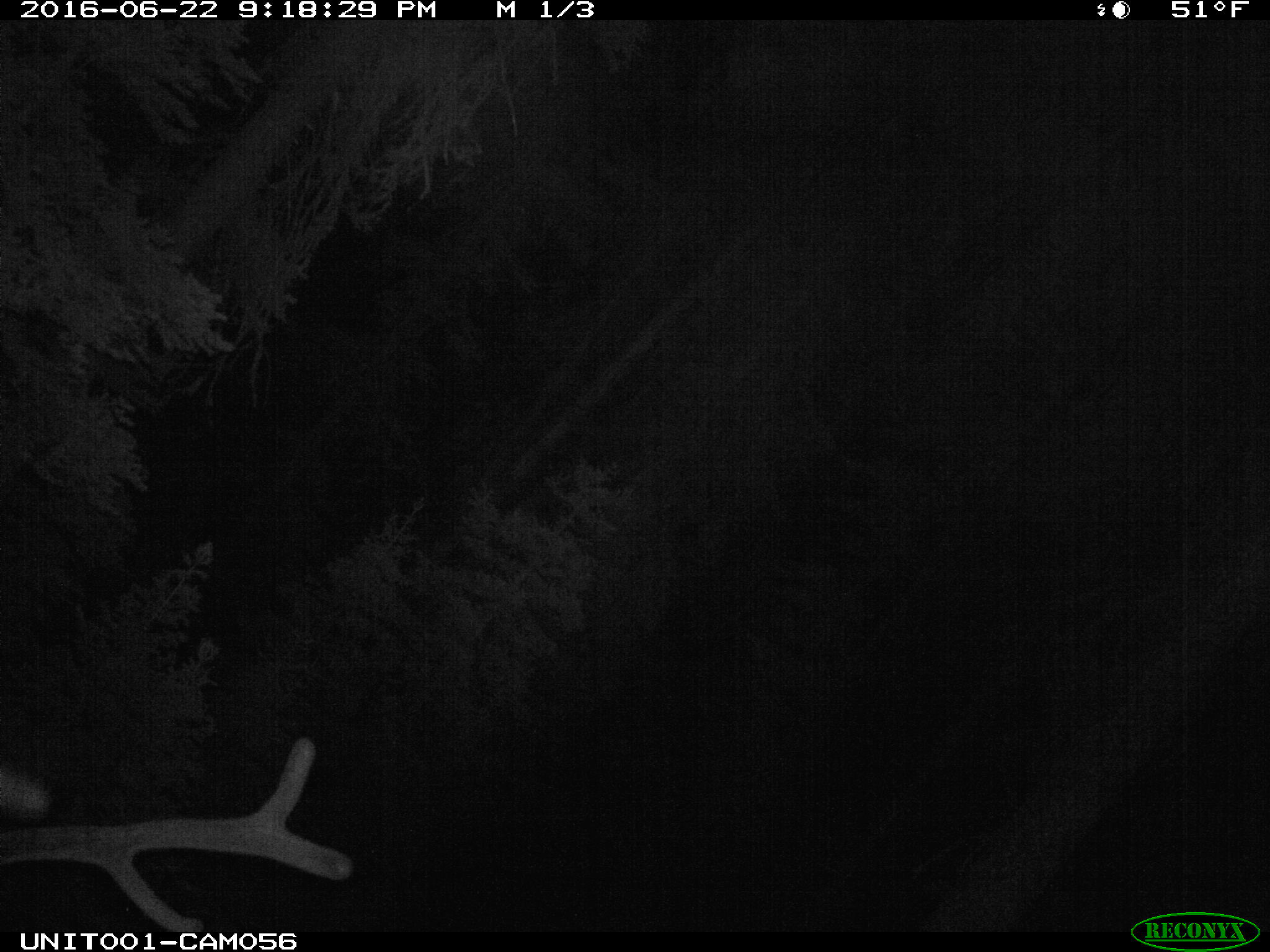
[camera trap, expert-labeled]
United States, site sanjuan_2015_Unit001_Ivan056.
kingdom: Animalia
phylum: Chordata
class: Mammalia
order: Artiodactyla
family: Cervidae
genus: Cervus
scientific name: Cervus elaphus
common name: red deer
Cervus elaphus (red deer).